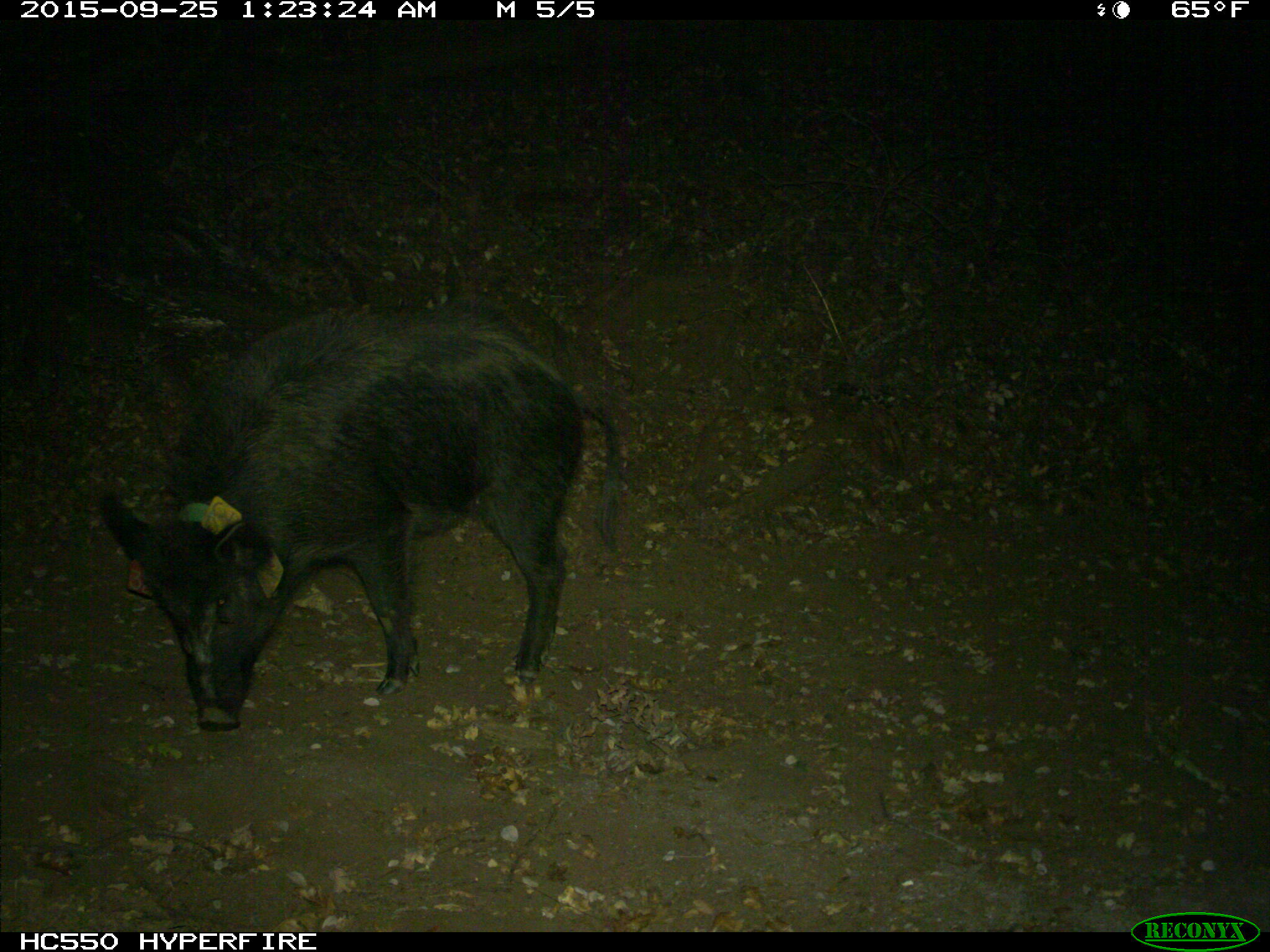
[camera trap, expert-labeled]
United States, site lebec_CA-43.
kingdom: Animalia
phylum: Chordata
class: Mammalia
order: Artiodactyla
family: Suidae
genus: Sus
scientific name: Sus scrofa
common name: wild boar